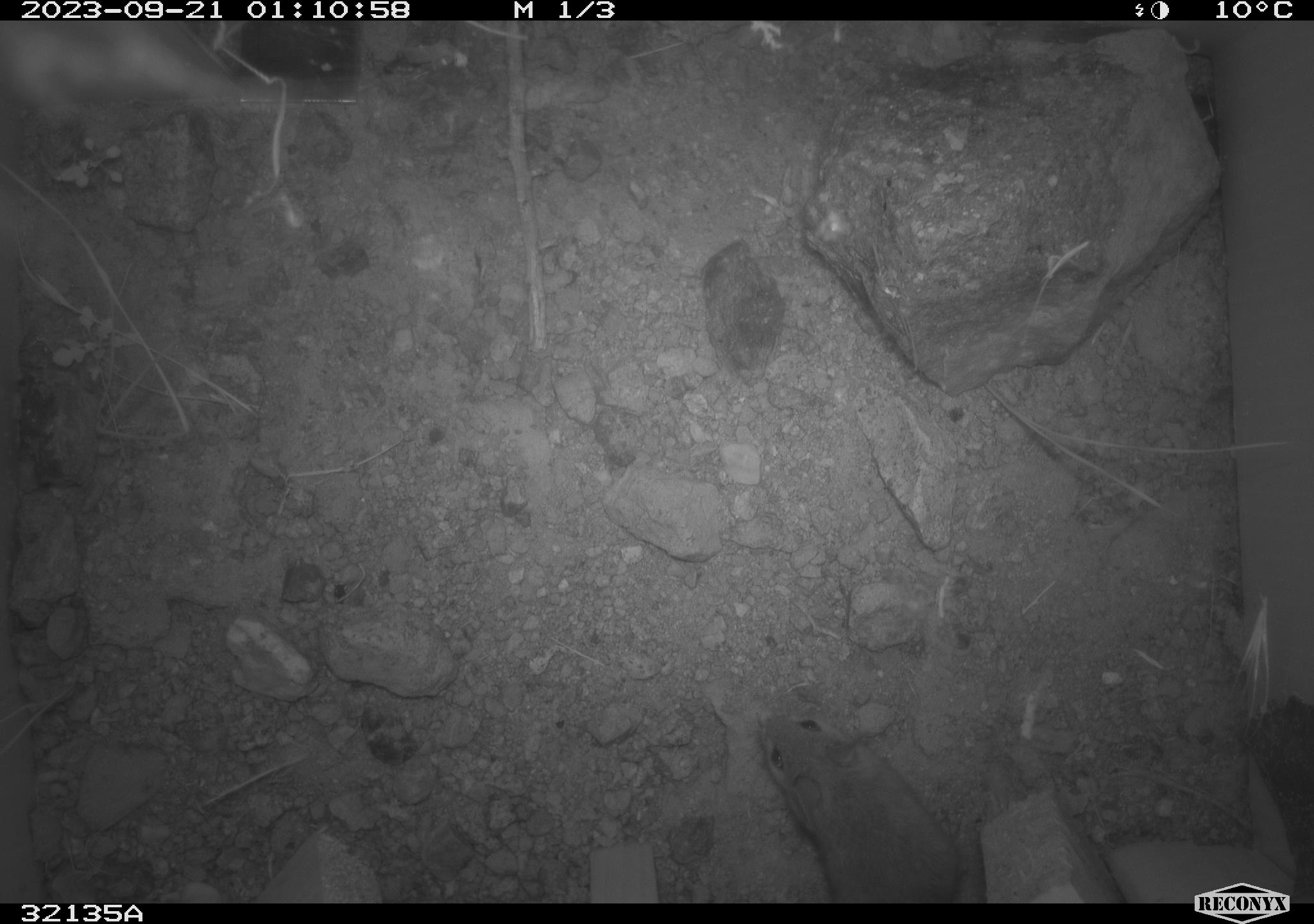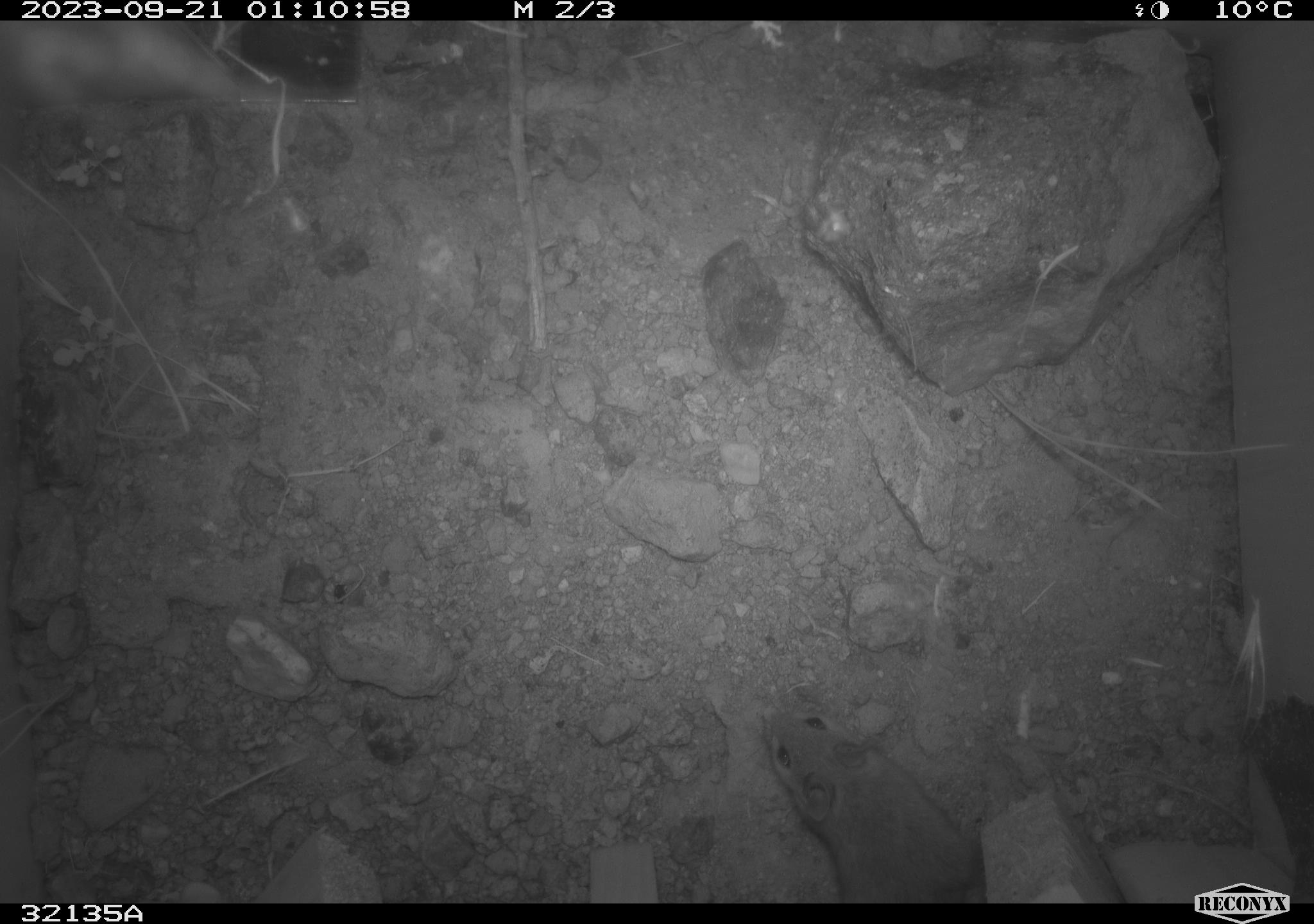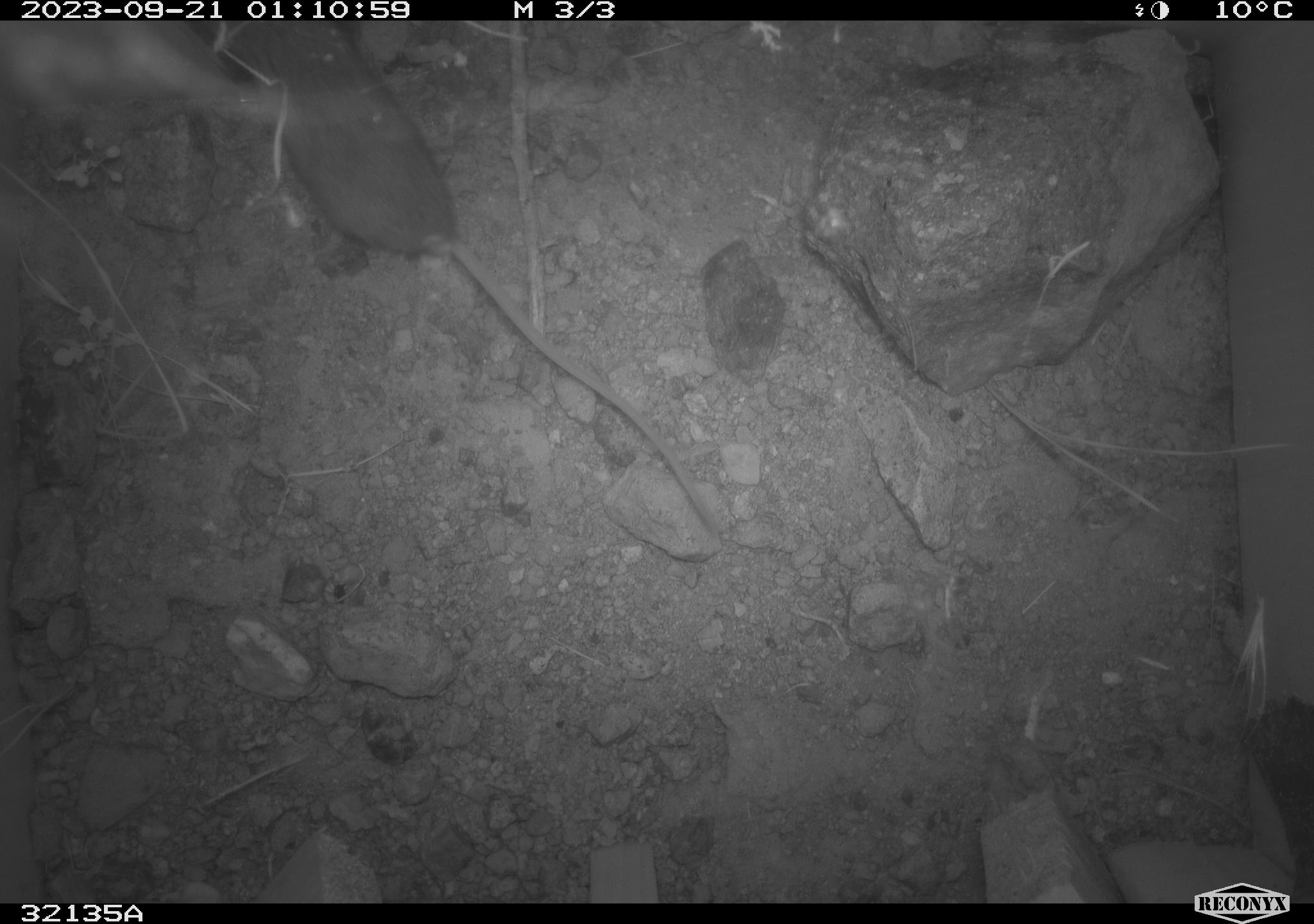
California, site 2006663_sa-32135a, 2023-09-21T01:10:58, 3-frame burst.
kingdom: Animalia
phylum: Chordata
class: Mammalia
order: Rodentia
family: Heteromyidae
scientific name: Heteromyidae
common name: kangaroo rats and pocket mice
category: heteromyidae family